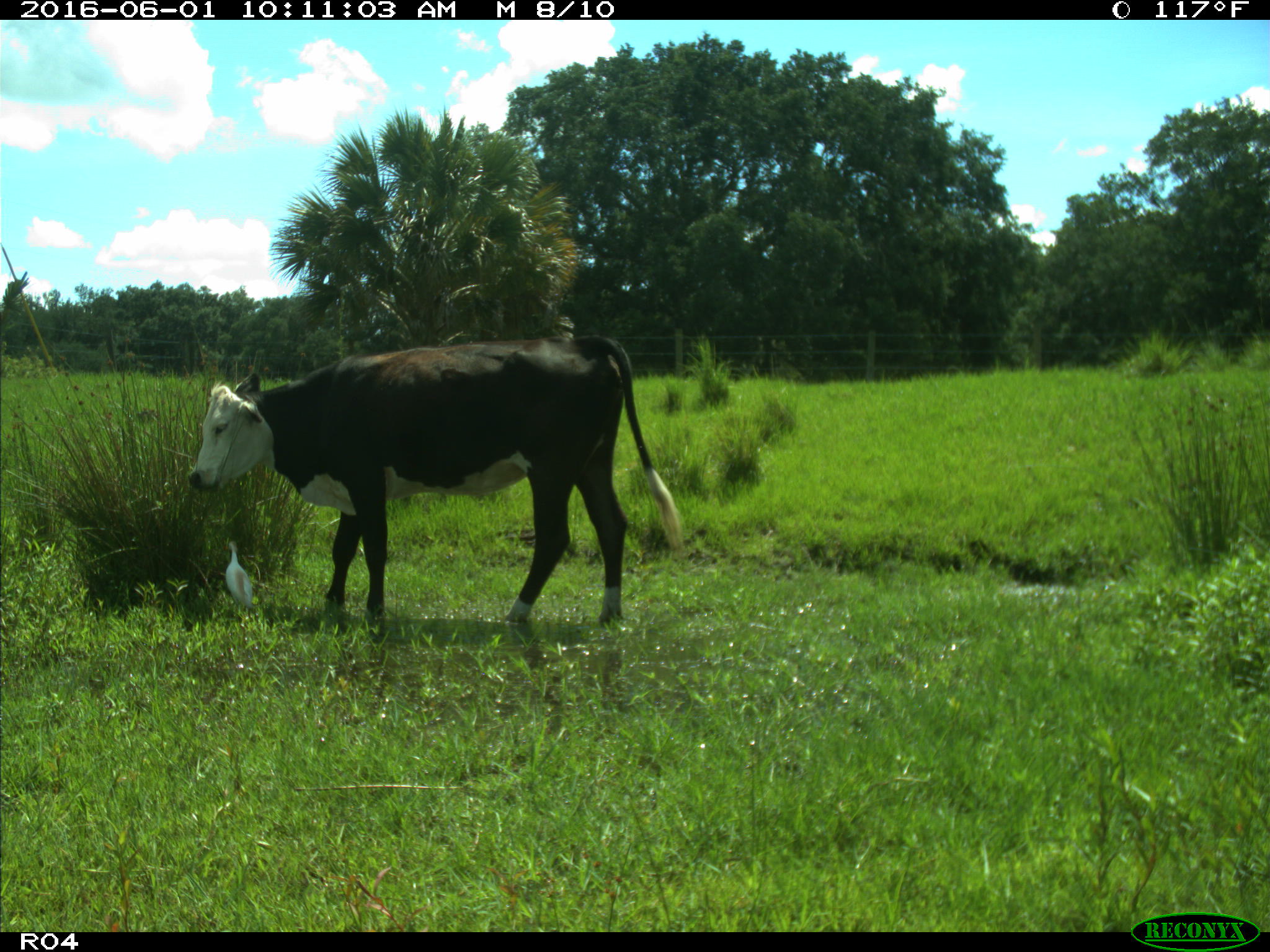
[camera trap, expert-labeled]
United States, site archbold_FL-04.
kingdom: Animalia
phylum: Chordata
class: Mammalia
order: Artiodactyla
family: Bovidae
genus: Bos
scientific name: Bos taurus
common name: domestic cow